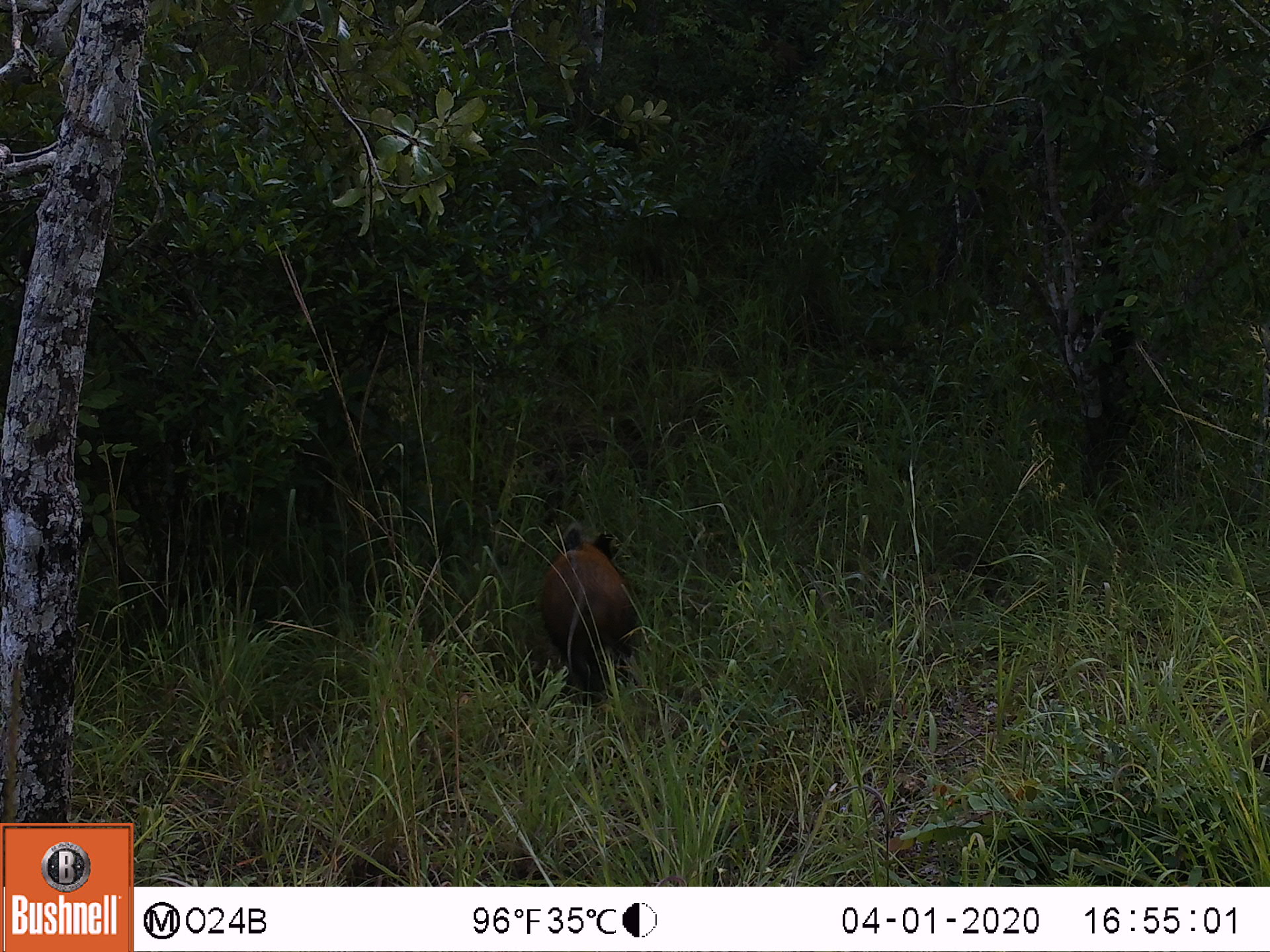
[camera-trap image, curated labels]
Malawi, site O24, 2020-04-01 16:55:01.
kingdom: Animalia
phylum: Chordata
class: Mammalia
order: Artiodactyla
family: Suidae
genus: Potamochoerus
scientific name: Potamochoerus larvatus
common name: bushpig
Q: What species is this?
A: Bushpig (Potamochoerus larvatus).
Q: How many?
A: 1.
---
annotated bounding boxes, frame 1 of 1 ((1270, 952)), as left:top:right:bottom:
bushpig: 526:515:655:701